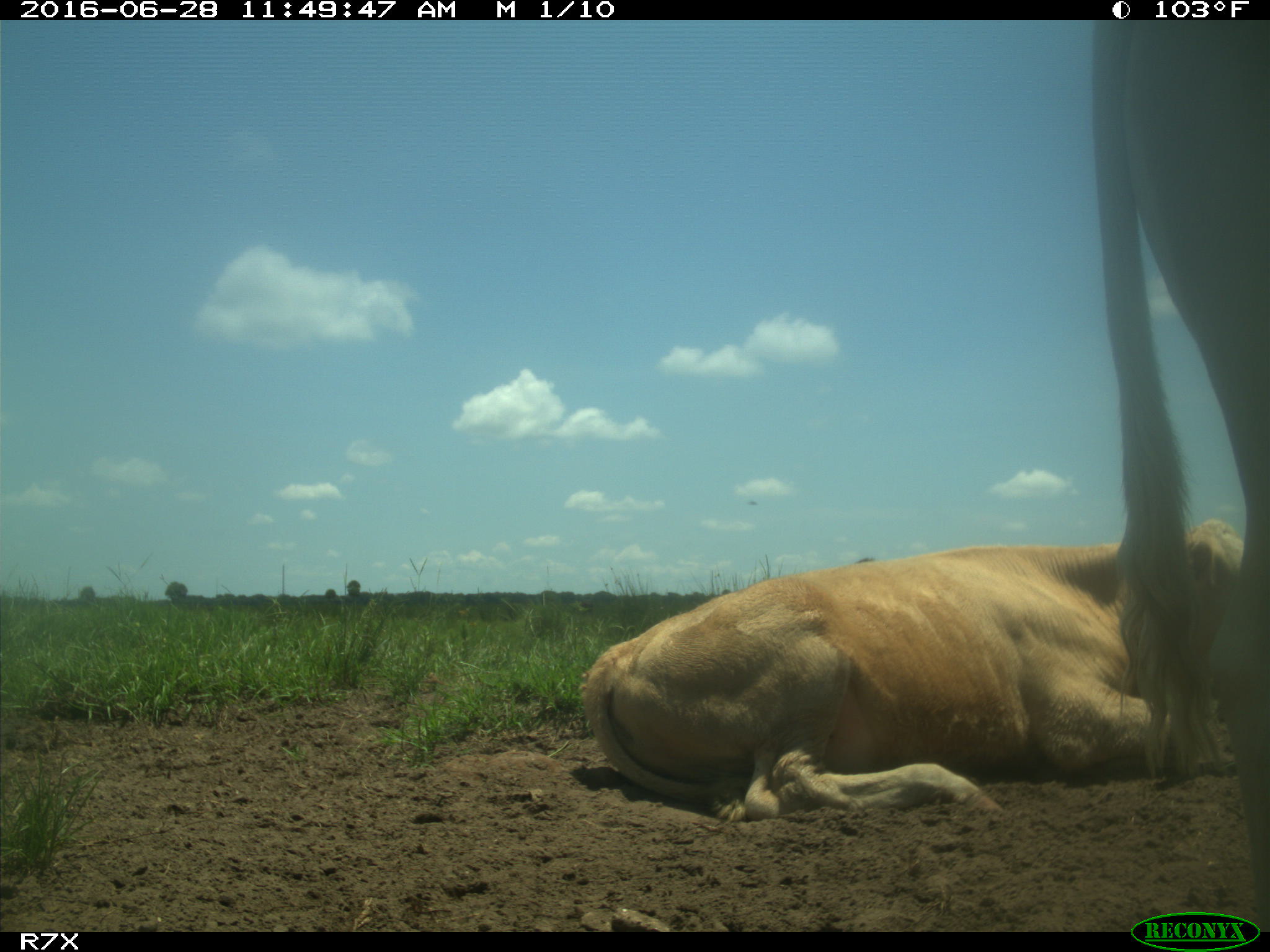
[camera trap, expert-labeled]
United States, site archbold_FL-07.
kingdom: Animalia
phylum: Chordata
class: Mammalia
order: Artiodactyla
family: Bovidae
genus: Bos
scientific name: Bos taurus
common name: domestic cow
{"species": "Bos taurus (domestic cow)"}